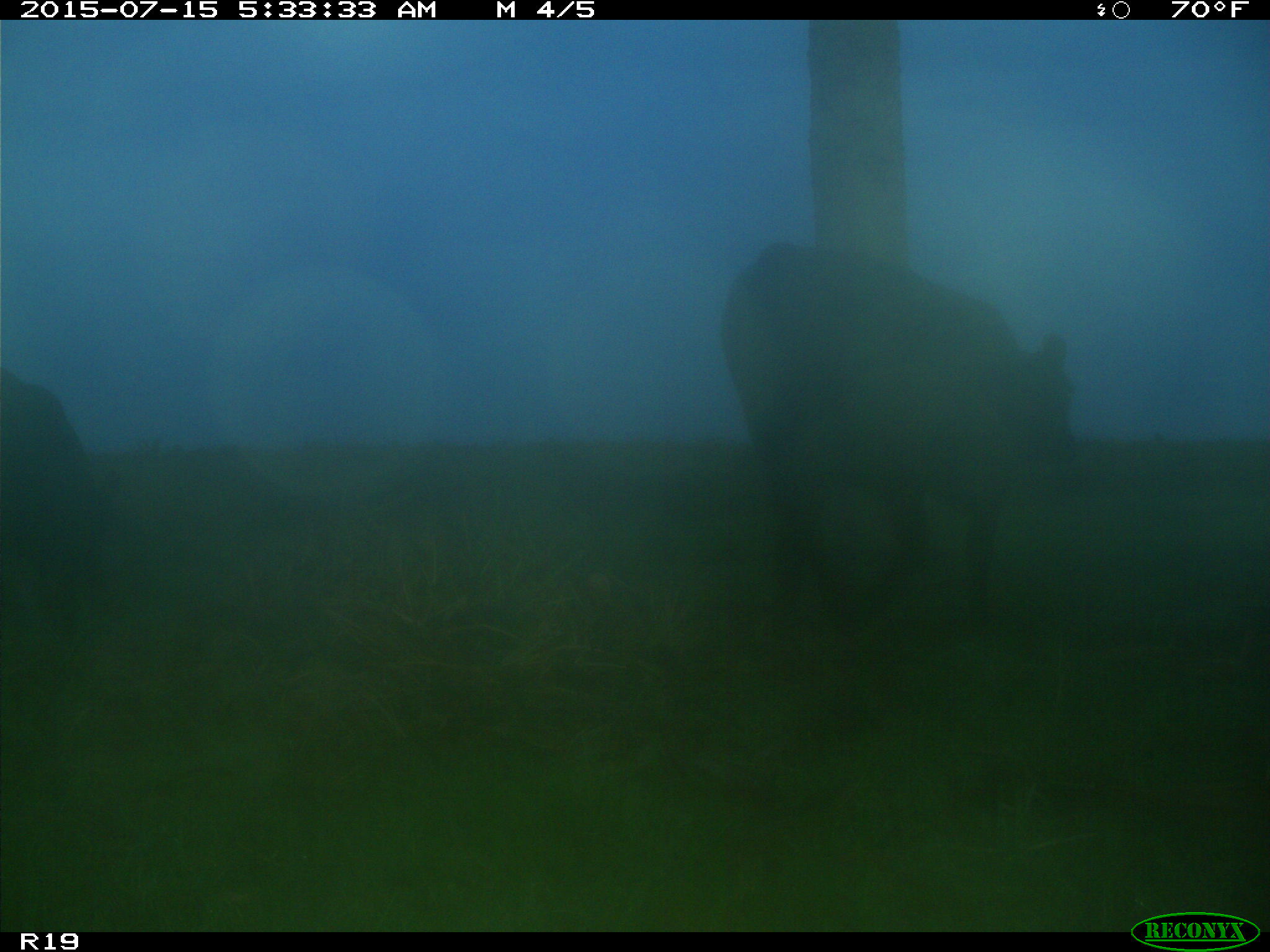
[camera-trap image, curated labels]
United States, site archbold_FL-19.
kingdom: Animalia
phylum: Chordata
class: Mammalia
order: Artiodactyla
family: Bovidae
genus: Bos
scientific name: Bos taurus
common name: domestic cow